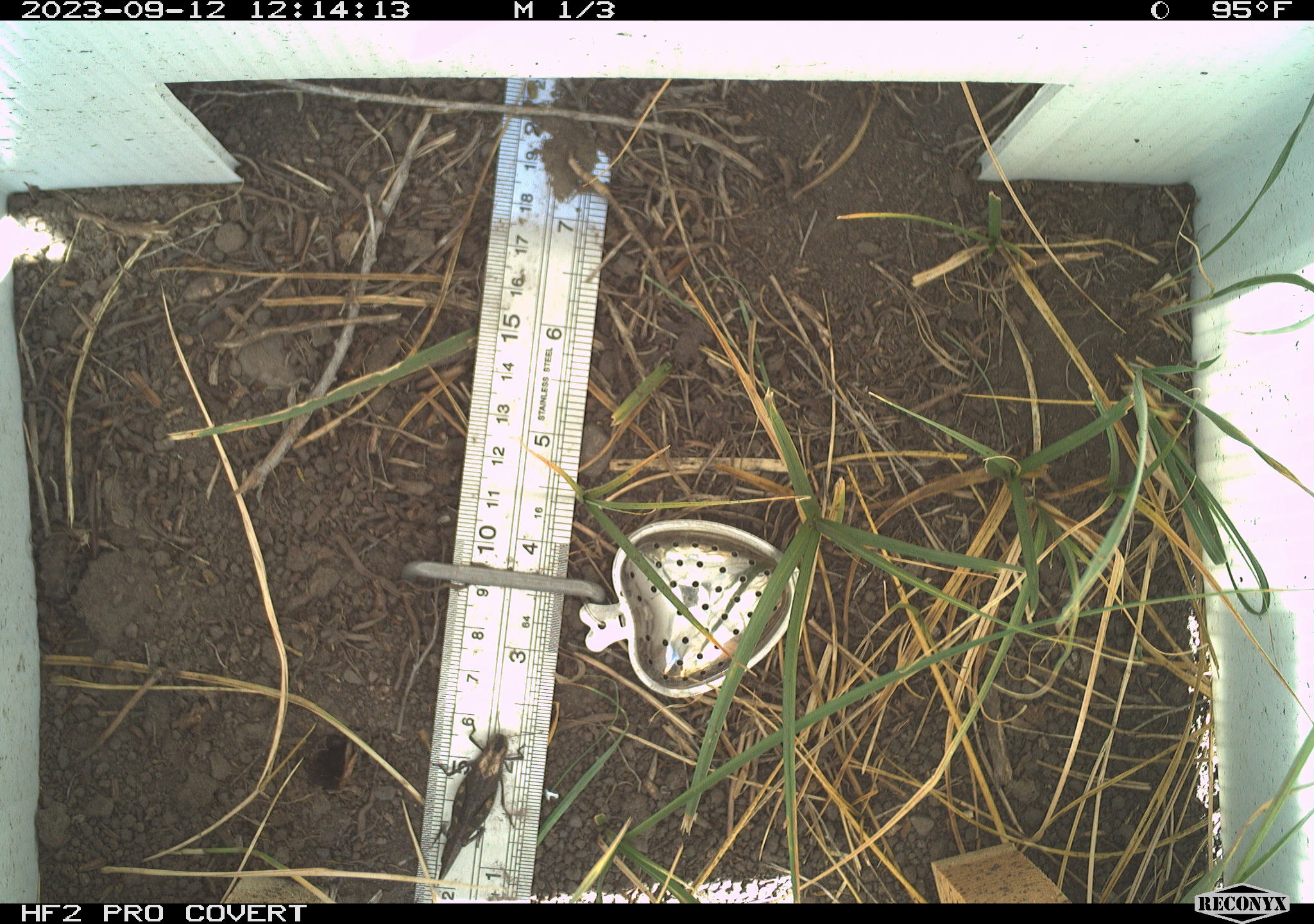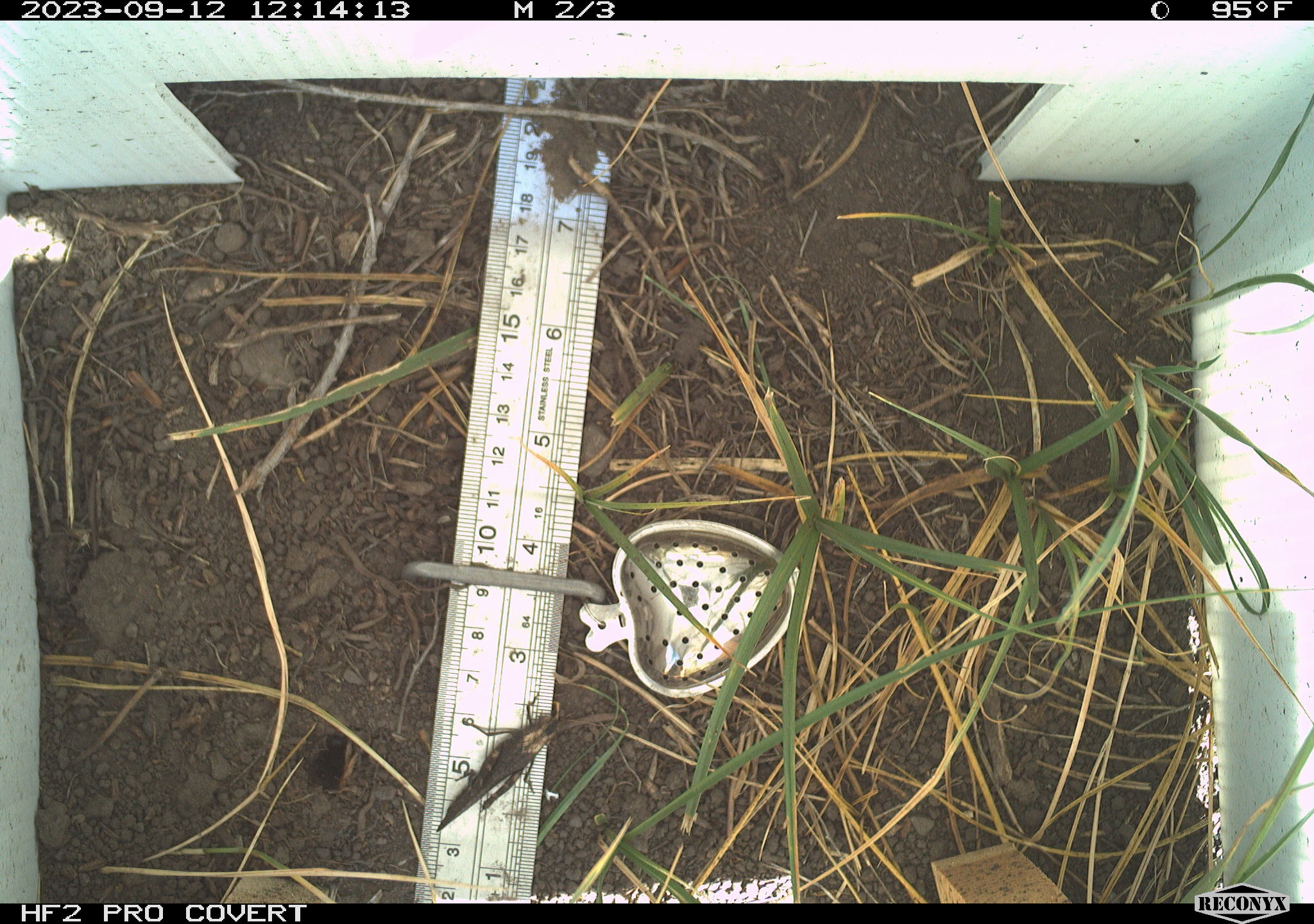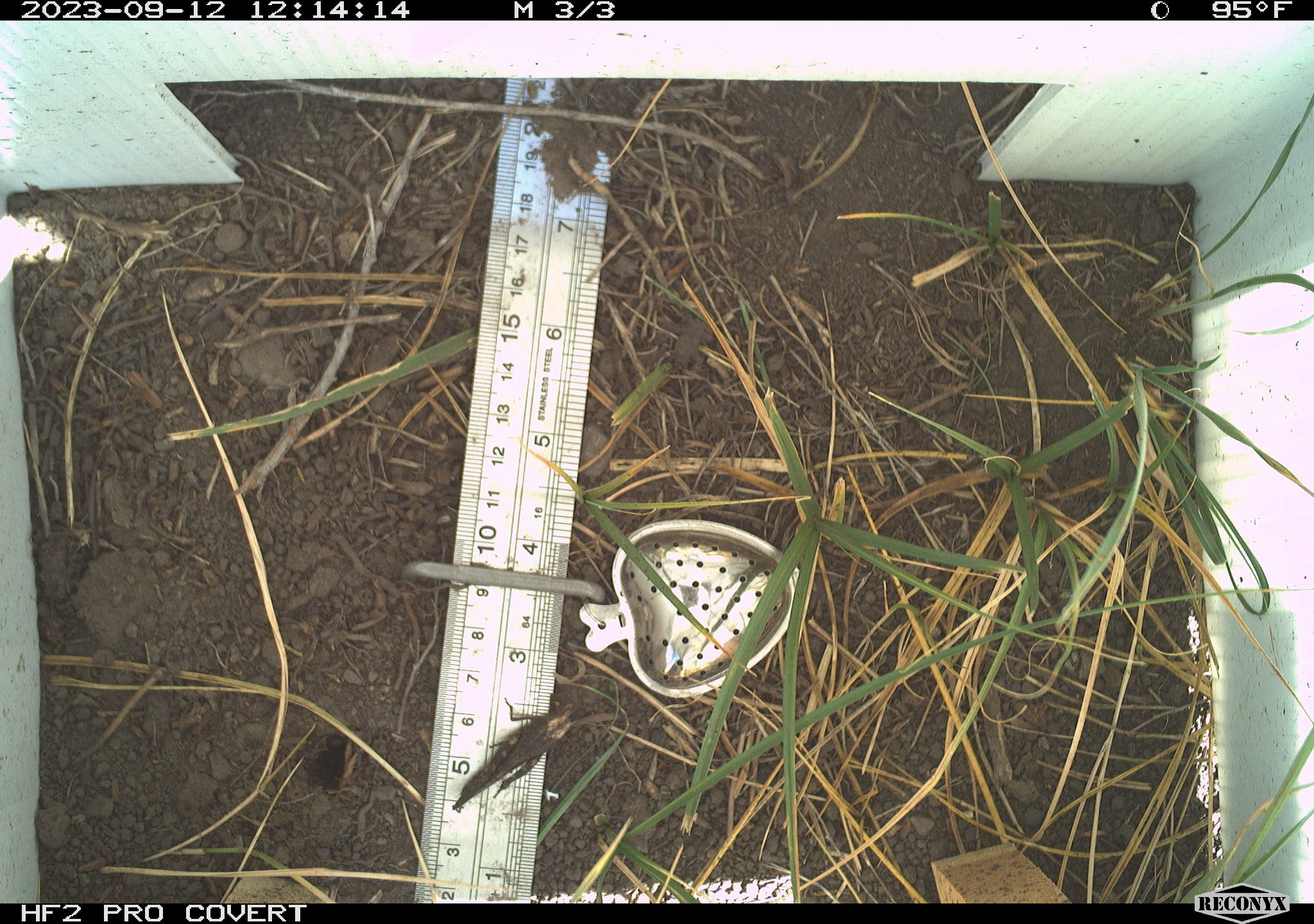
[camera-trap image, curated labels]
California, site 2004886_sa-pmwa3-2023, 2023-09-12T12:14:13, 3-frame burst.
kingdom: Animalia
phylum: Arthropoda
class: Insecta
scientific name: Insecta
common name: insect